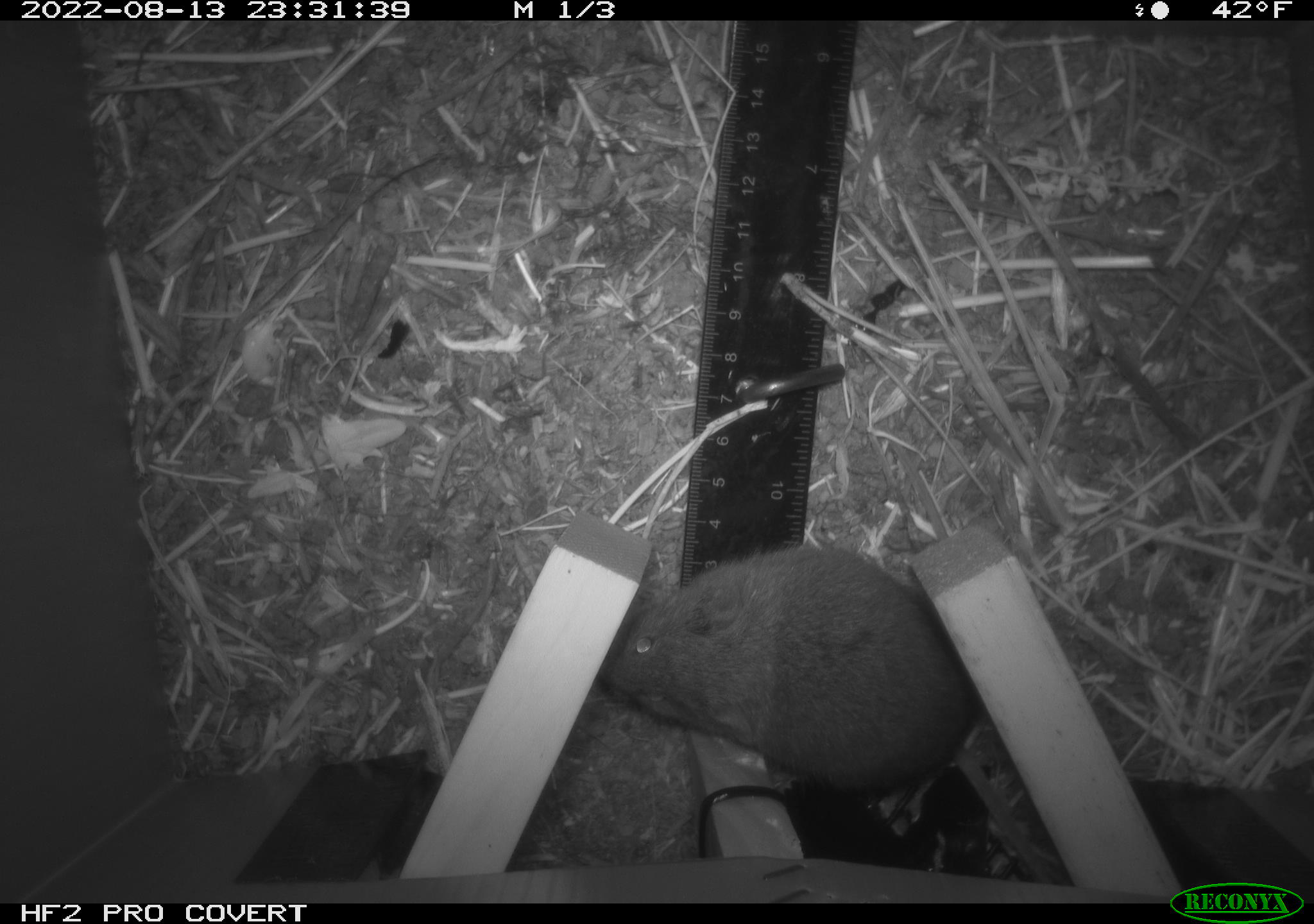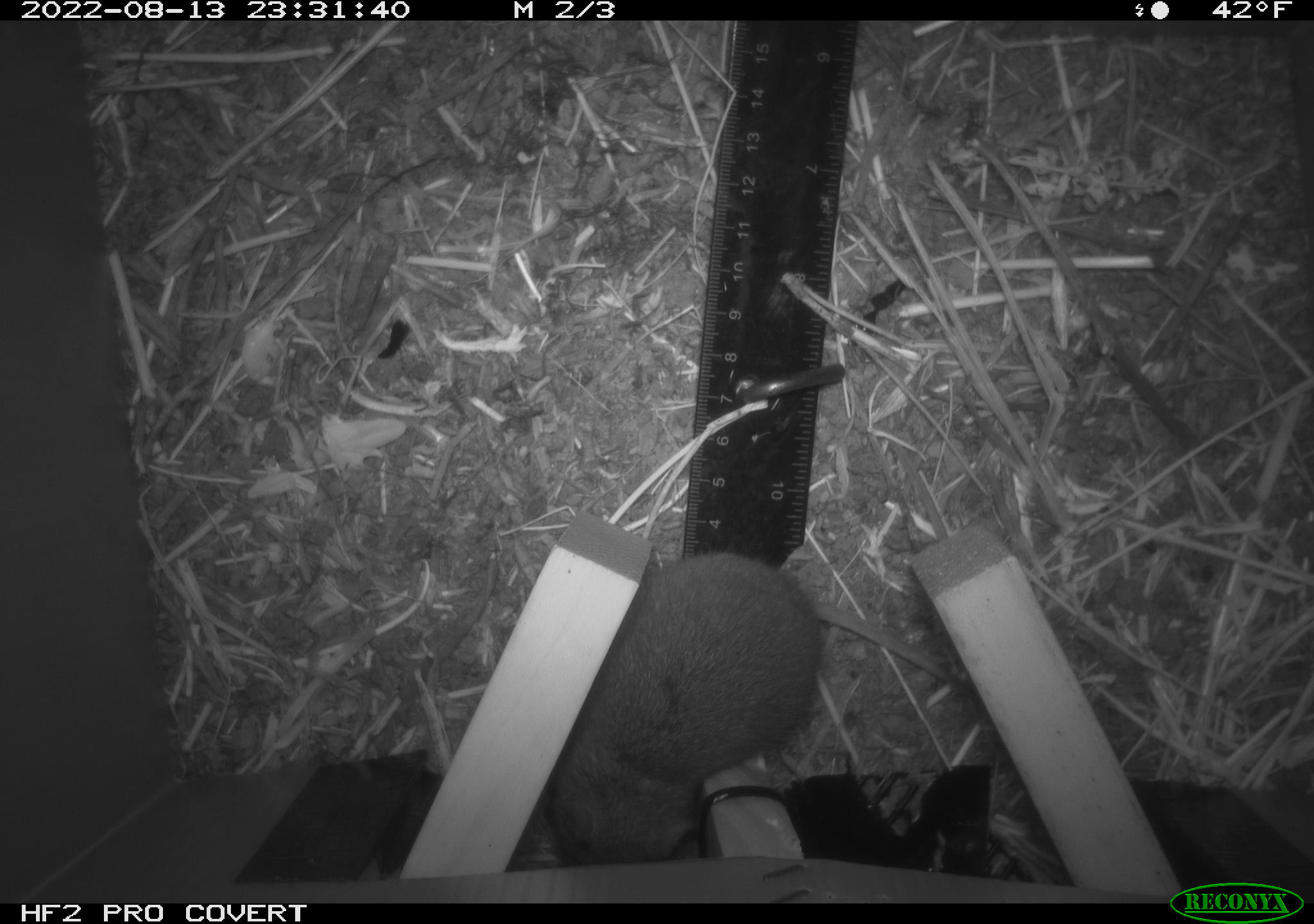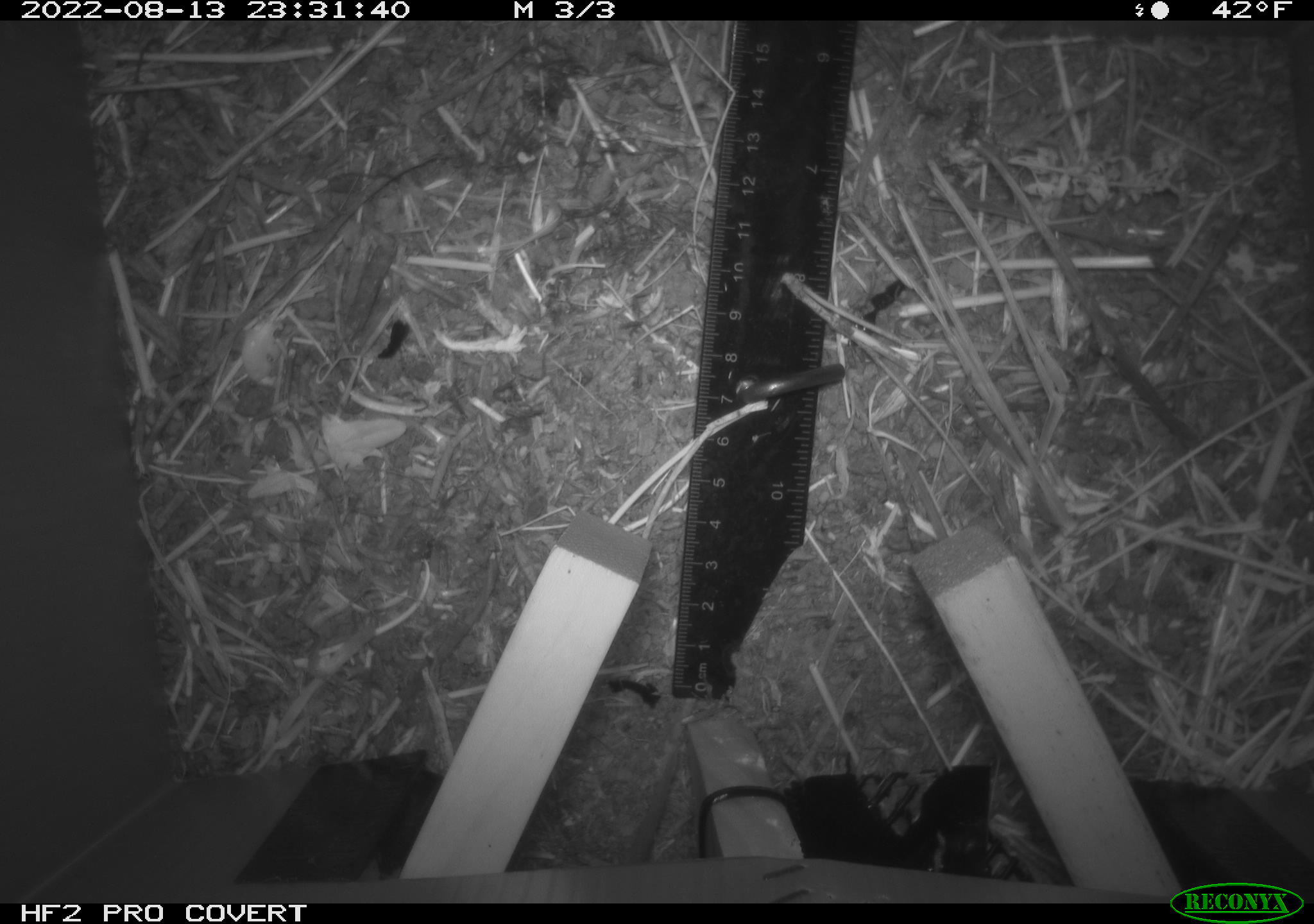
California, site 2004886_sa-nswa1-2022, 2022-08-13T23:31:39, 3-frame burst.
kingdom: Animalia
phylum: Chordata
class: Mammalia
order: Rodentia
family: Cricetidae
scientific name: Cricetidae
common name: hamsters, voles, lemmings, and allies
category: cricetidae family